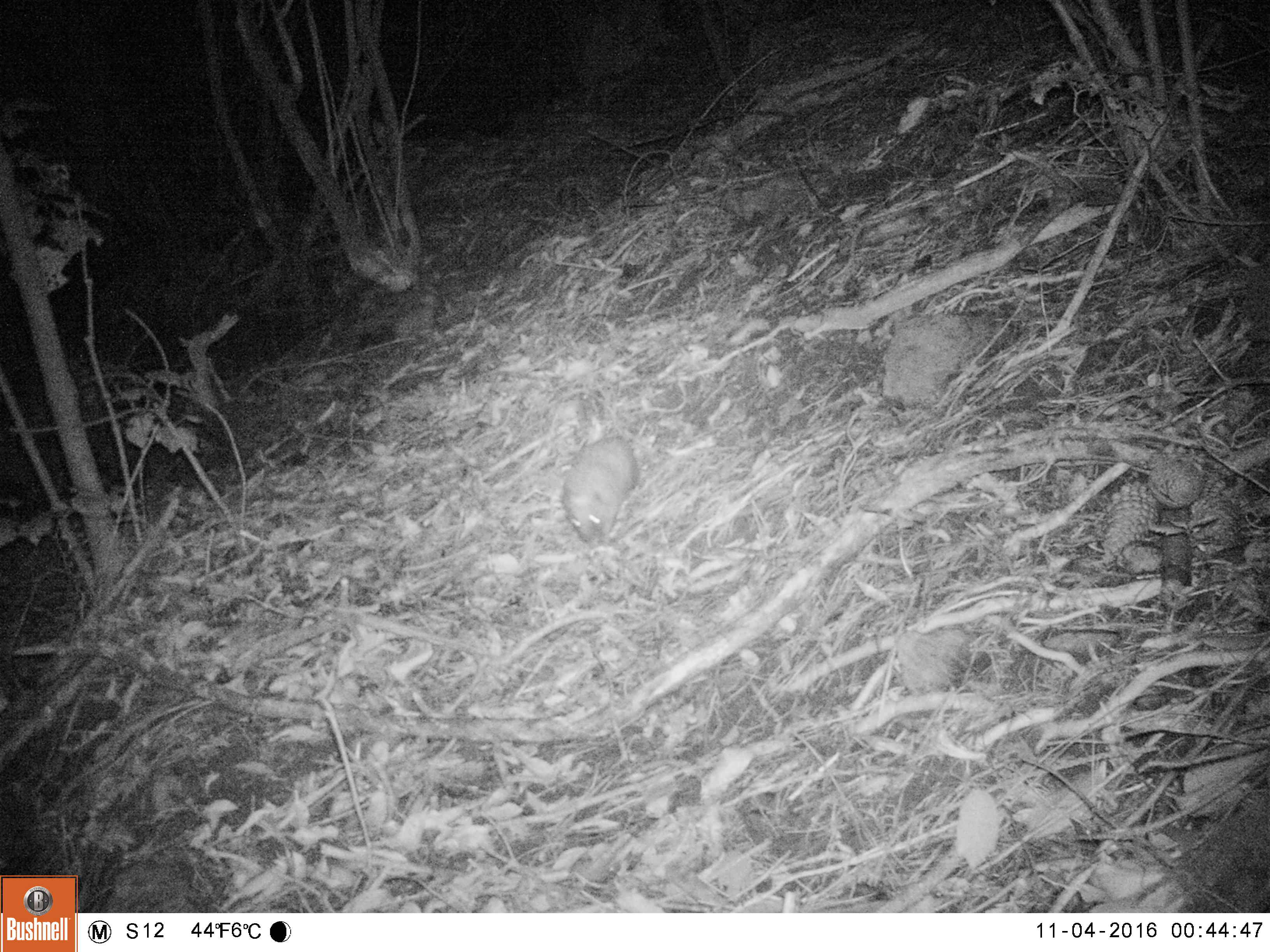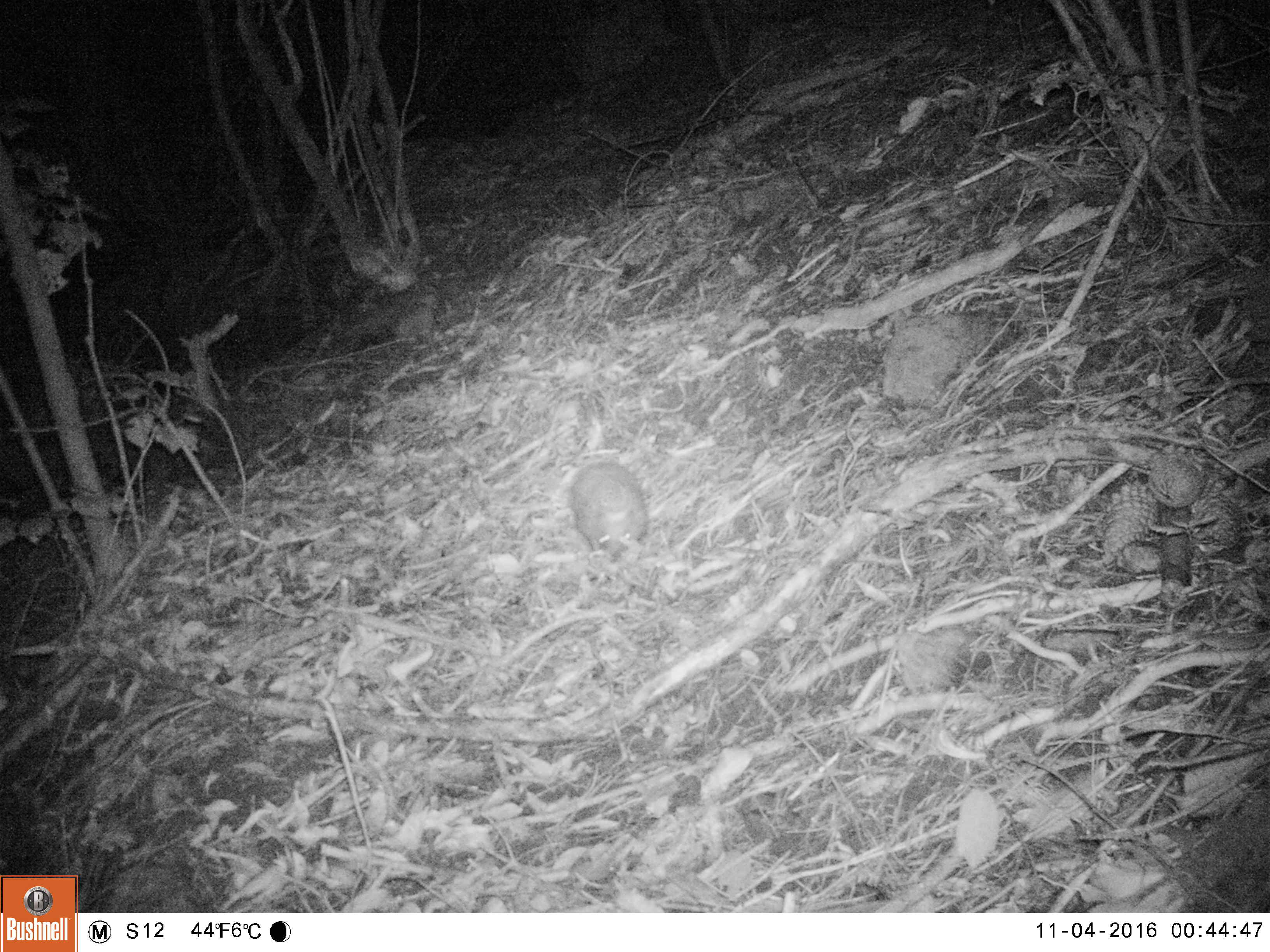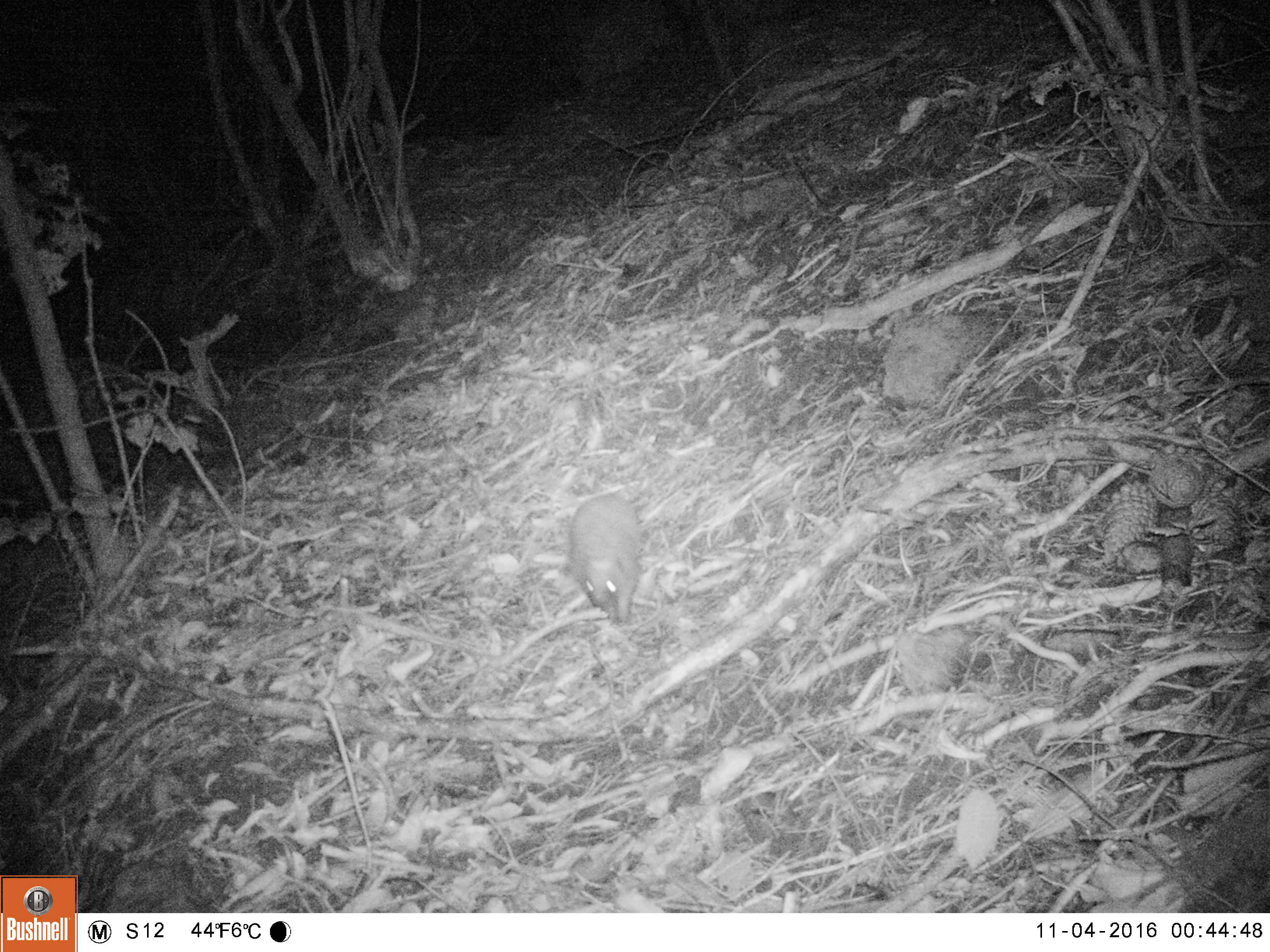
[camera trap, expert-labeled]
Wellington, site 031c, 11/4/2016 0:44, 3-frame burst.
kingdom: Animalia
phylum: Chordata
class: Mammalia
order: Eulipotyphla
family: Erinaceidae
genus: Erinaceus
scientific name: Erinaceus europaeus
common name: hedgehog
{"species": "hedgehog (Erinaceus europaeus)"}